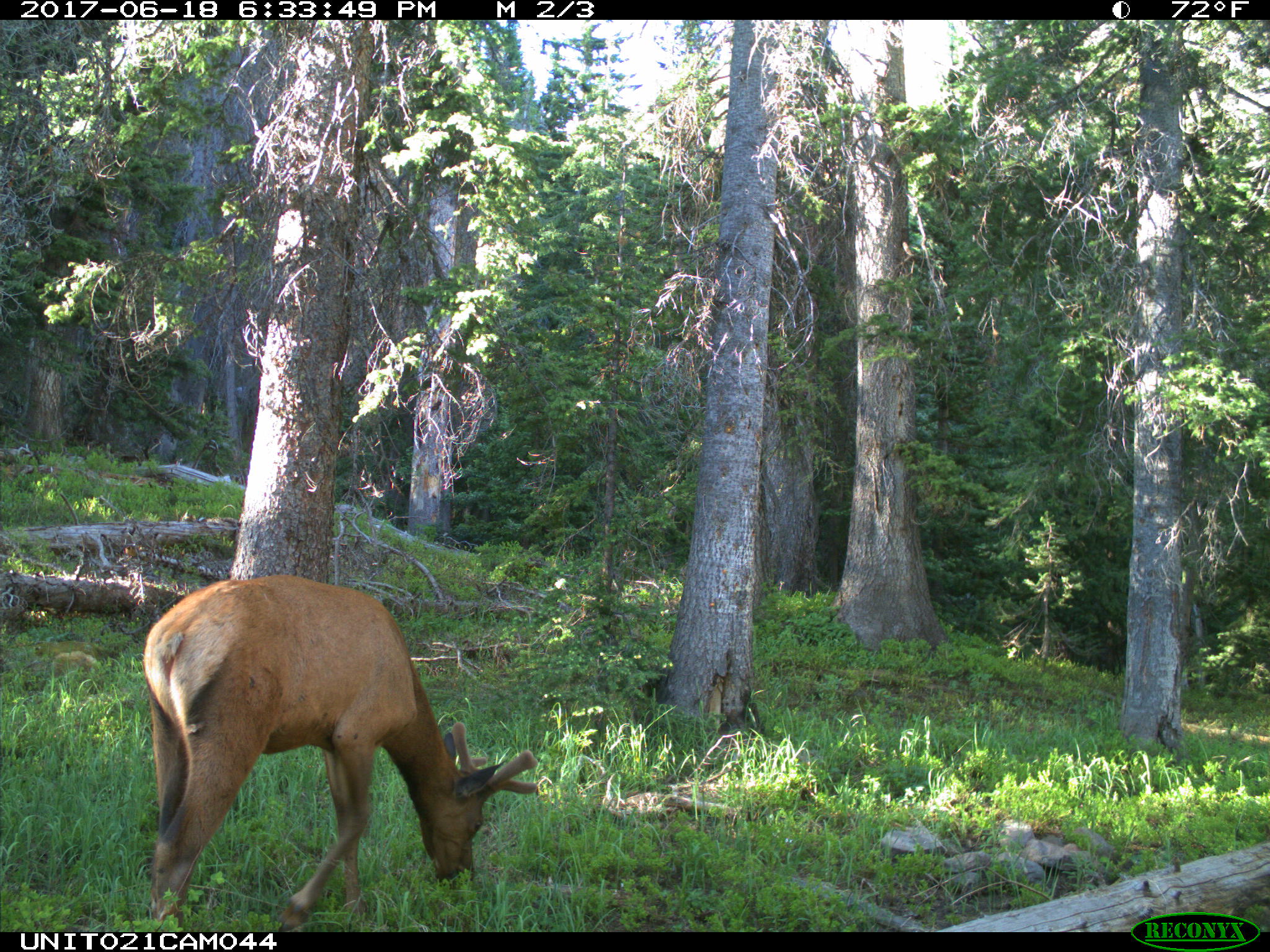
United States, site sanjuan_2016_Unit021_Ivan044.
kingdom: Animalia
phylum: Chordata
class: Mammalia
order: Artiodactyla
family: Cervidae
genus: Cervus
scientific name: Cervus elaphus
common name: red deer